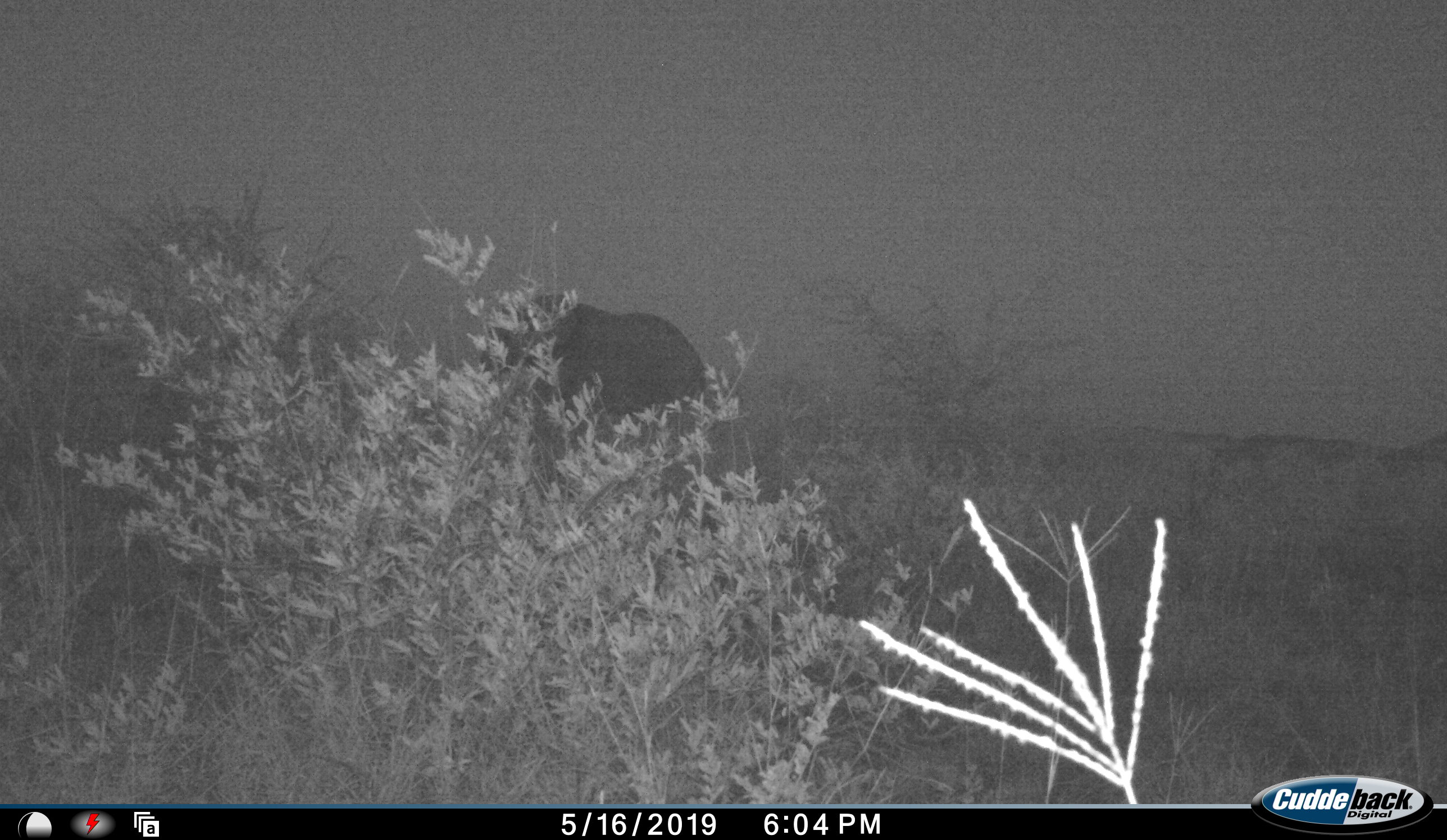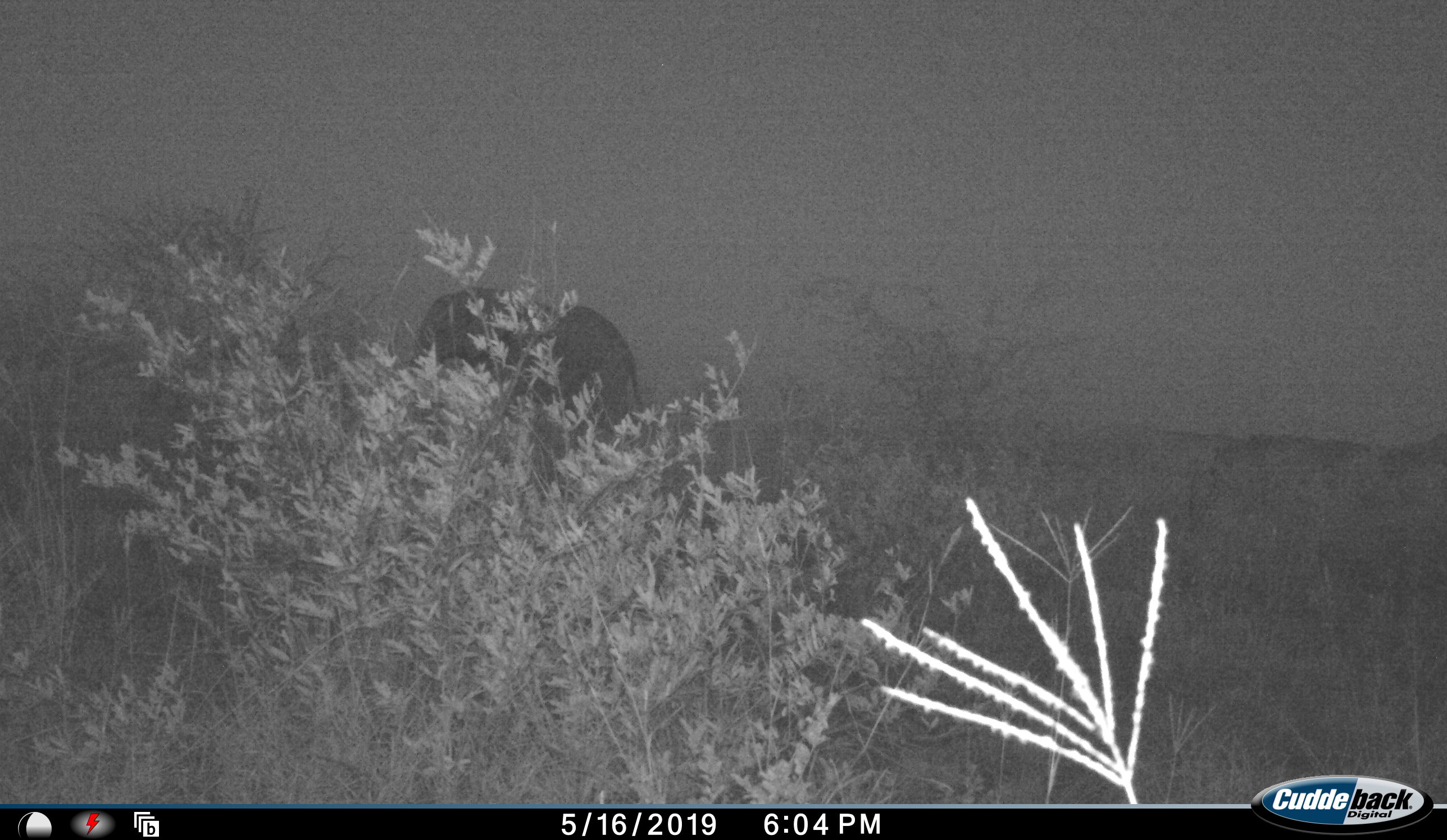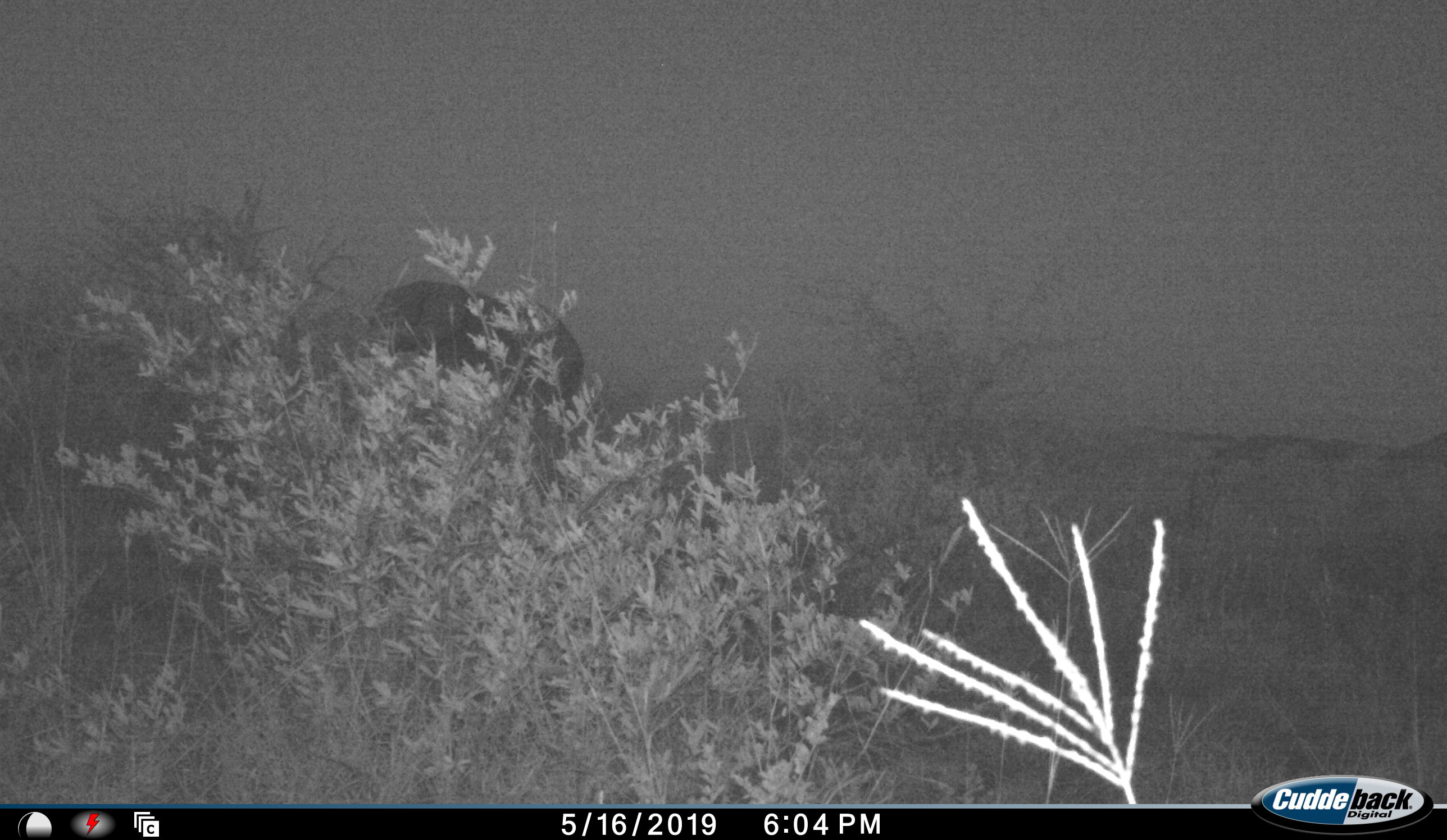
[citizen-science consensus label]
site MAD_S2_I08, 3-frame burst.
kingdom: Animalia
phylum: Chordata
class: Mammalia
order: Proboscidea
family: Elephantidae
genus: Loxodonta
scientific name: Loxodonta africana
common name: african bush elephant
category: elephant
Elephant (african bush elephant) (Loxodonta africana), count 1. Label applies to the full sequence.